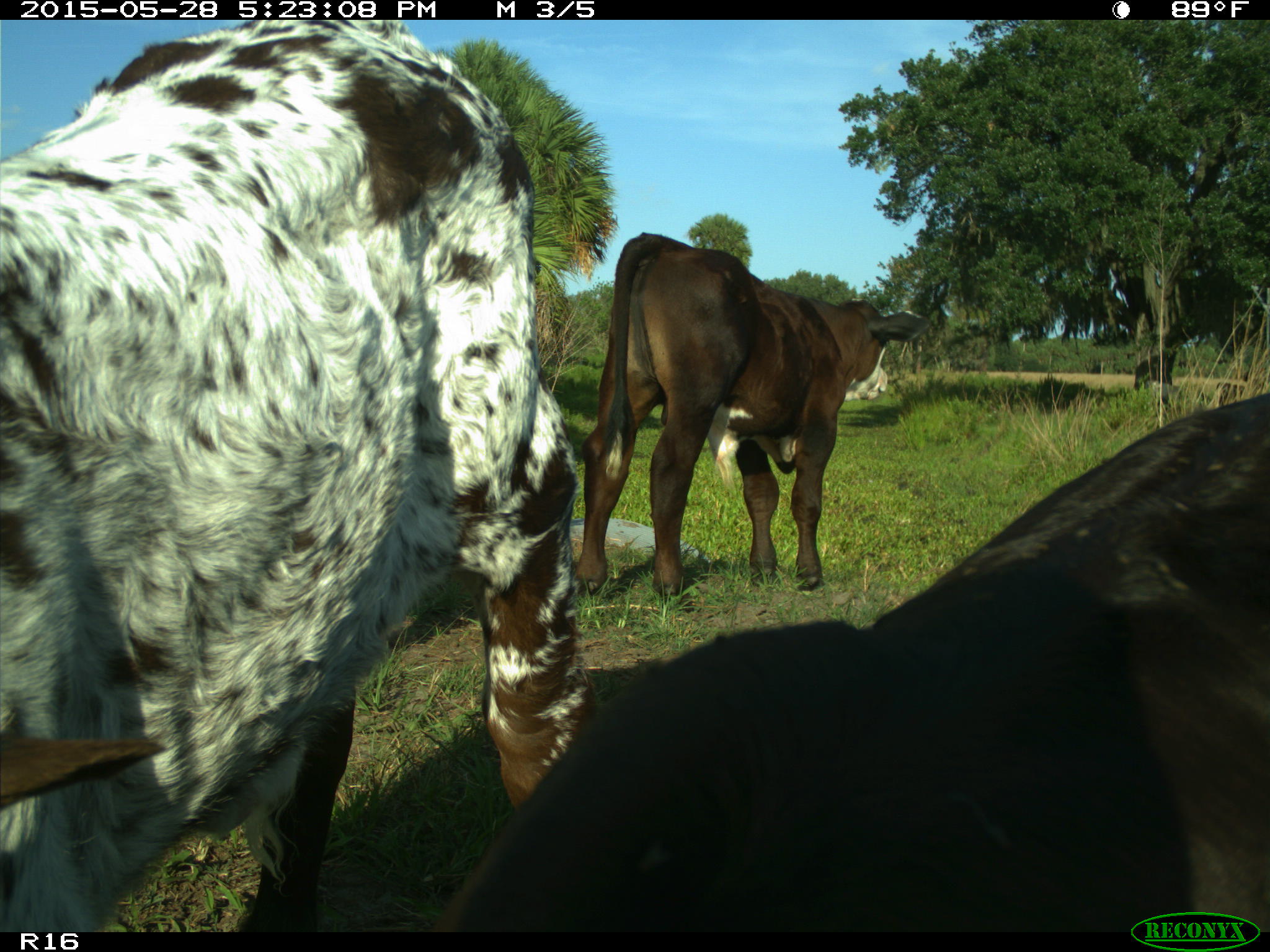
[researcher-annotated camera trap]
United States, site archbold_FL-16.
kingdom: Animalia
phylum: Chordata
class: Mammalia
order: Artiodactyla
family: Bovidae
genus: Bos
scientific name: Bos taurus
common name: domestic cow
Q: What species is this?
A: Bos taurus (domestic cow).